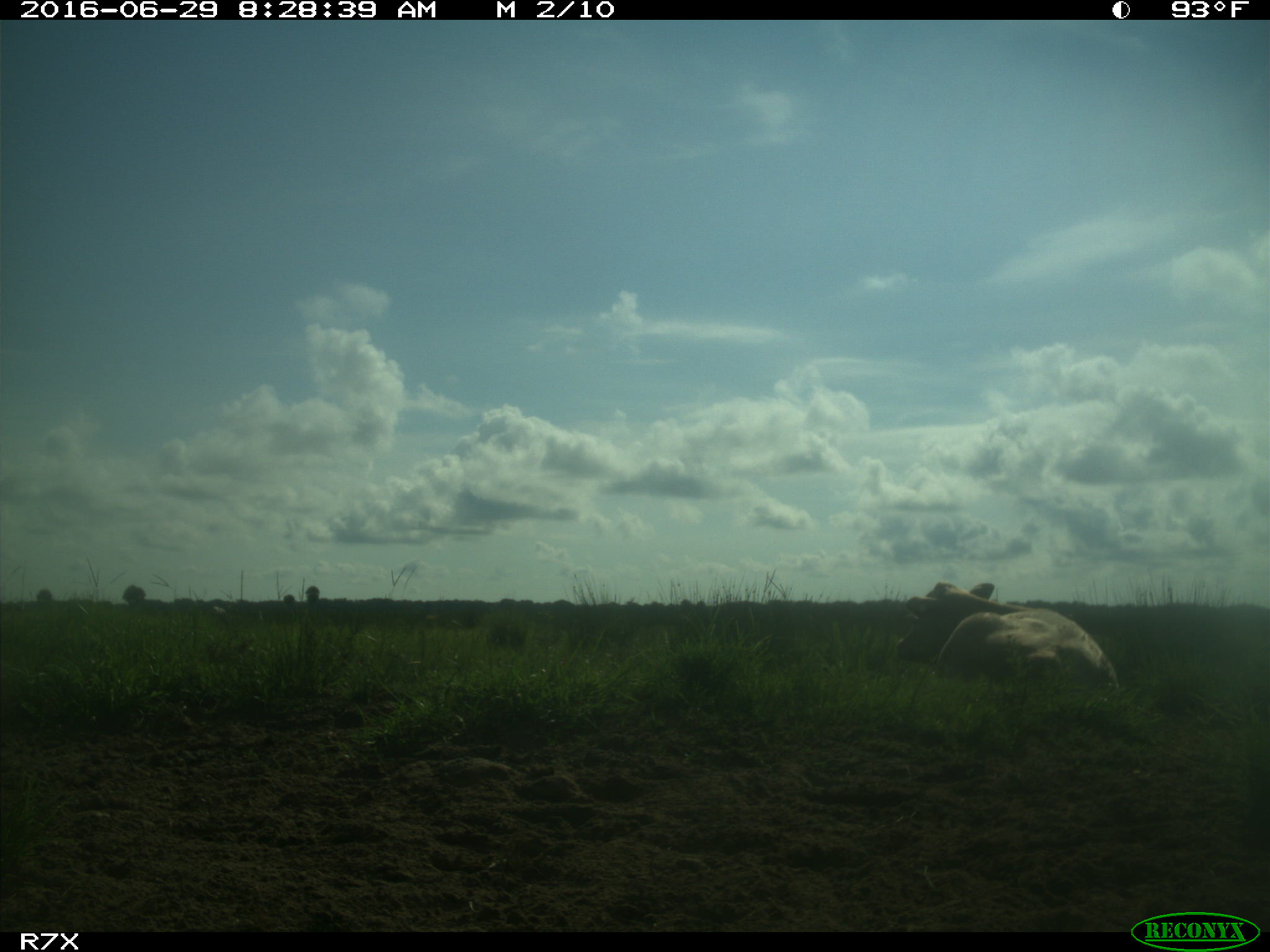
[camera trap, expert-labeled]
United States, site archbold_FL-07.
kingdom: Animalia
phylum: Chordata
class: Mammalia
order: Artiodactyla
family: Bovidae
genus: Bos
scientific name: Bos taurus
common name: domestic cow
Bos taurus (domestic cow).